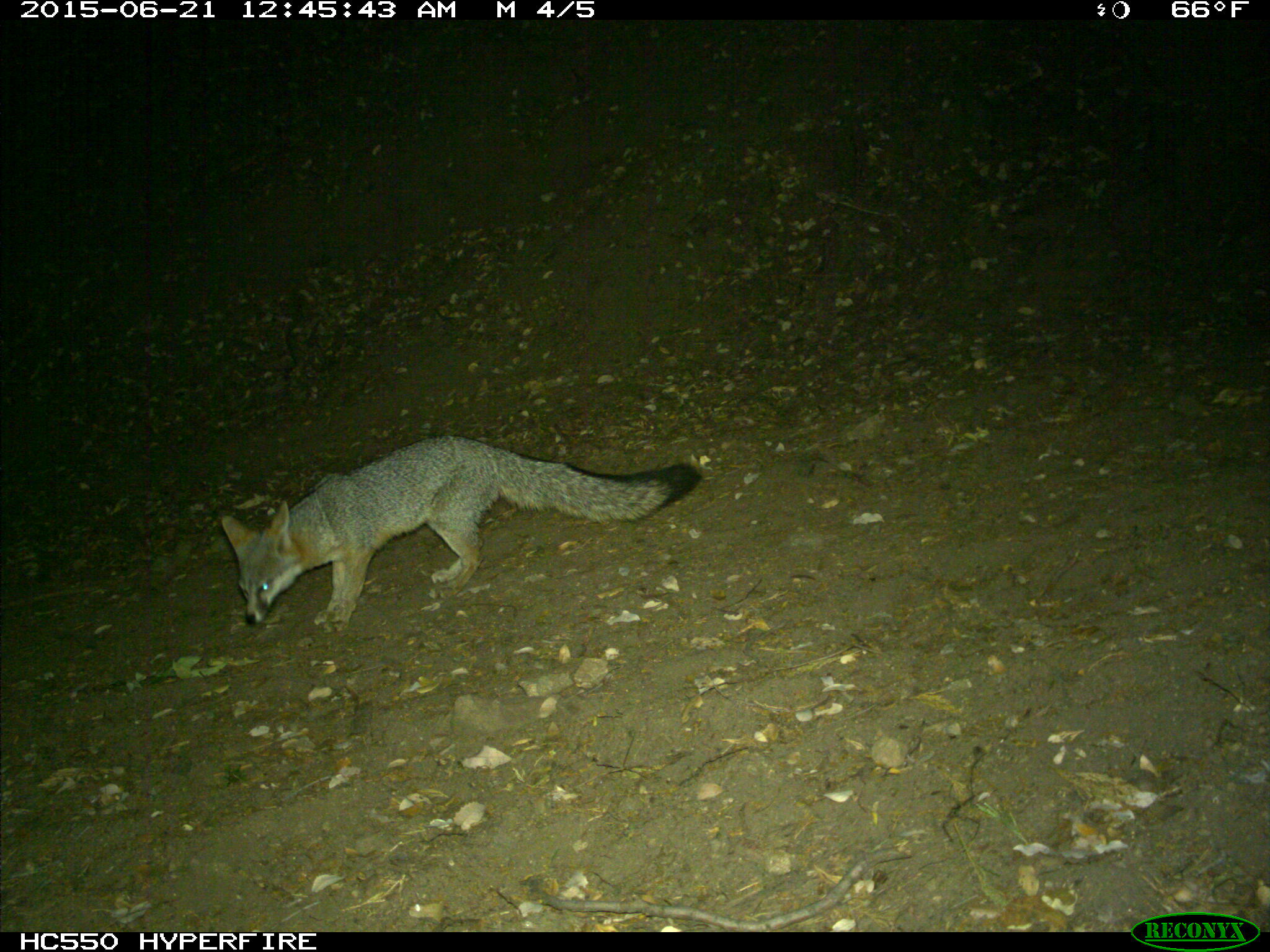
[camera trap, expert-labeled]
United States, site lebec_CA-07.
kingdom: Animalia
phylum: Chordata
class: Mammalia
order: Carnivora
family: Canidae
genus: Urocyon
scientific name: Urocyon cinereoargenteus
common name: gray fox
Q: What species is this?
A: Urocyon cinereoargenteus (gray fox).